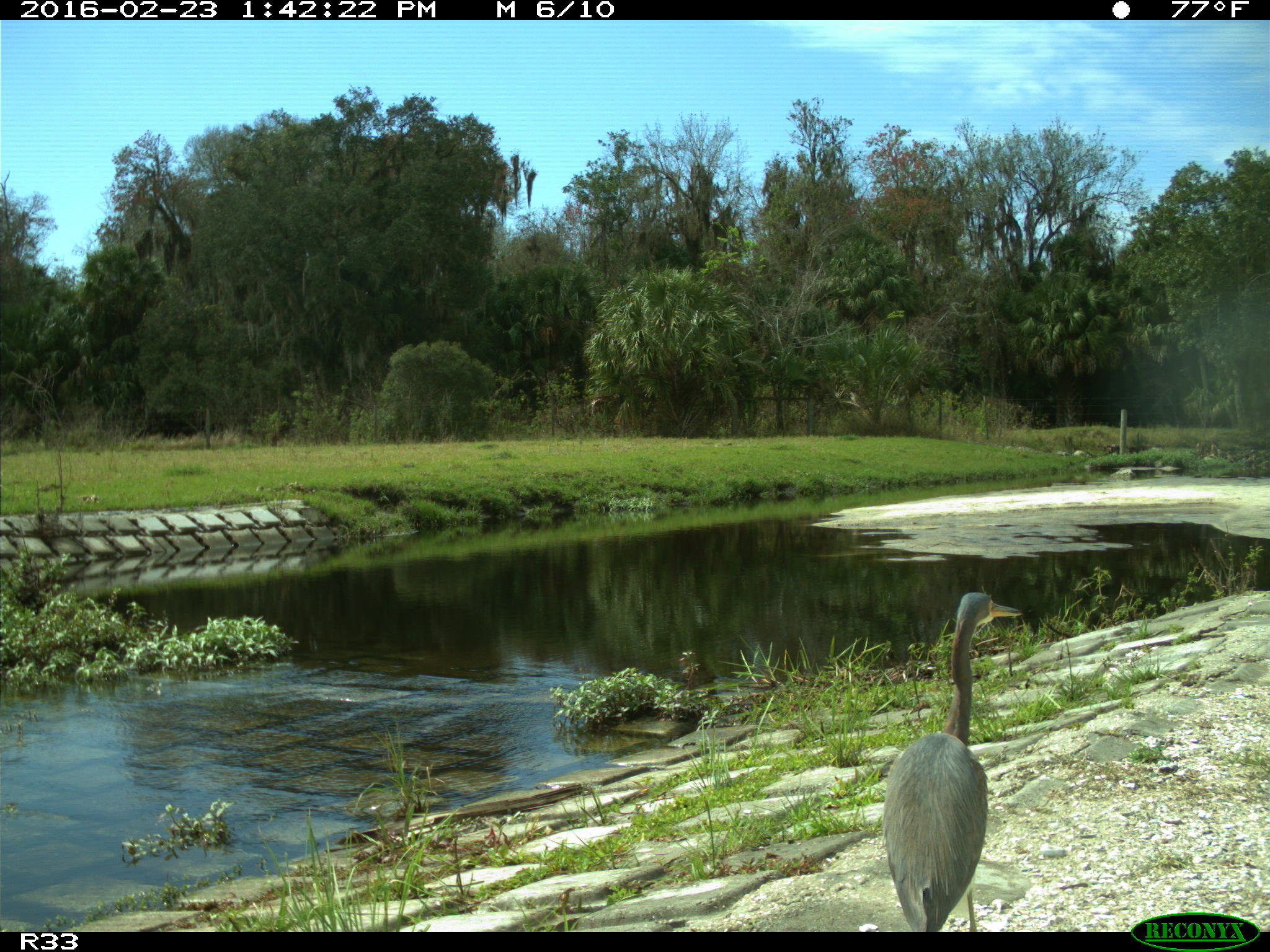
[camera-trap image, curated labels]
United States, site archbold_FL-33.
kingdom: Animalia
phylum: Chordata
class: Aves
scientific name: Aves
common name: birds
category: unidentified bird